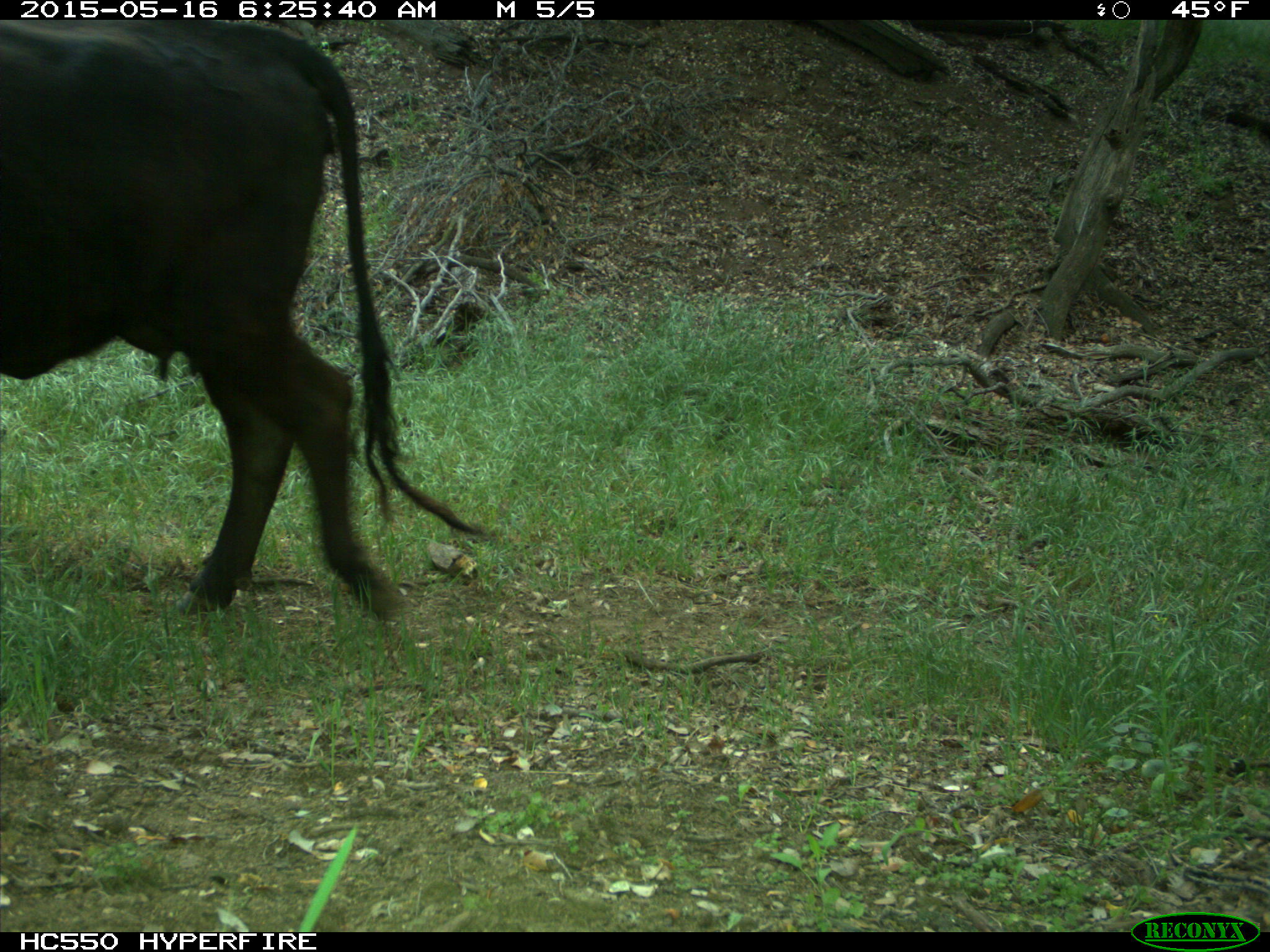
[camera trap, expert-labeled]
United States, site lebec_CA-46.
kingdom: Animalia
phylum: Chordata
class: Mammalia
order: Artiodactyla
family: Bovidae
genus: Bos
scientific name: Bos taurus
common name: domestic cow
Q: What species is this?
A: Bos taurus (domestic cow).